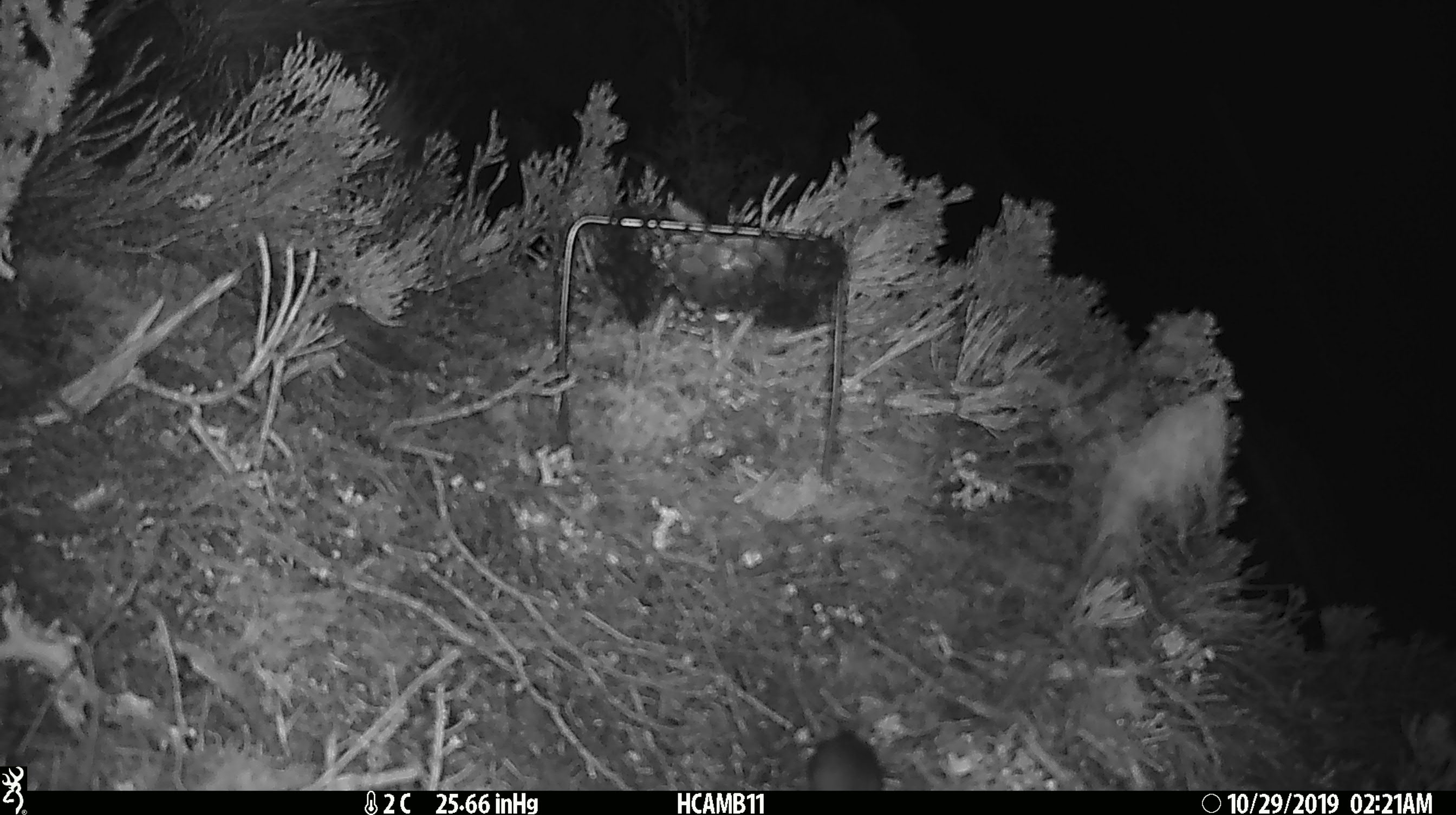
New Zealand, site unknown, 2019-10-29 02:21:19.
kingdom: Animalia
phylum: Chordata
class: Mammalia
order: Rodentia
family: Muridae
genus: Mus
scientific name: Mus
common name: mouse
Mouse (Mus).